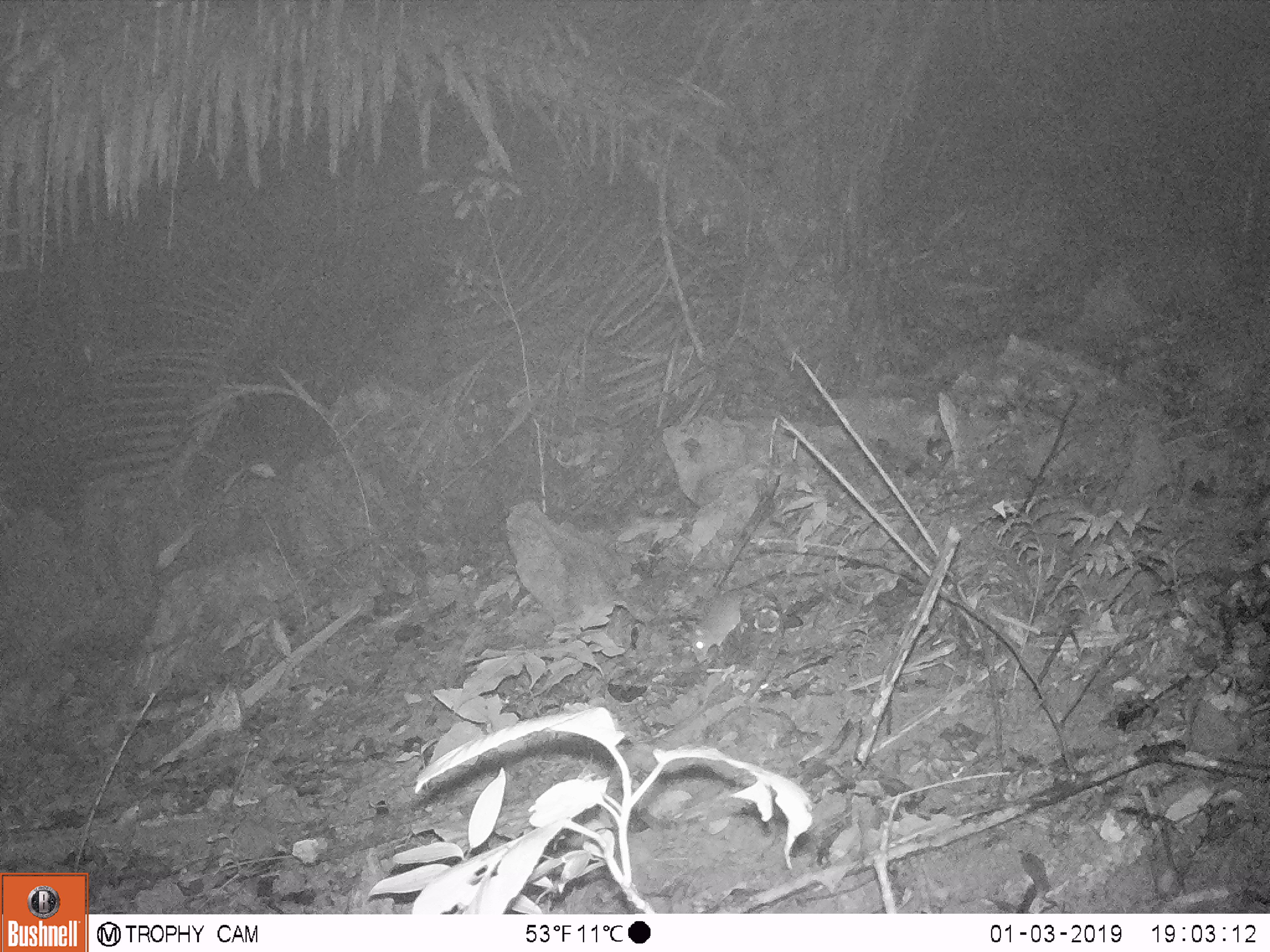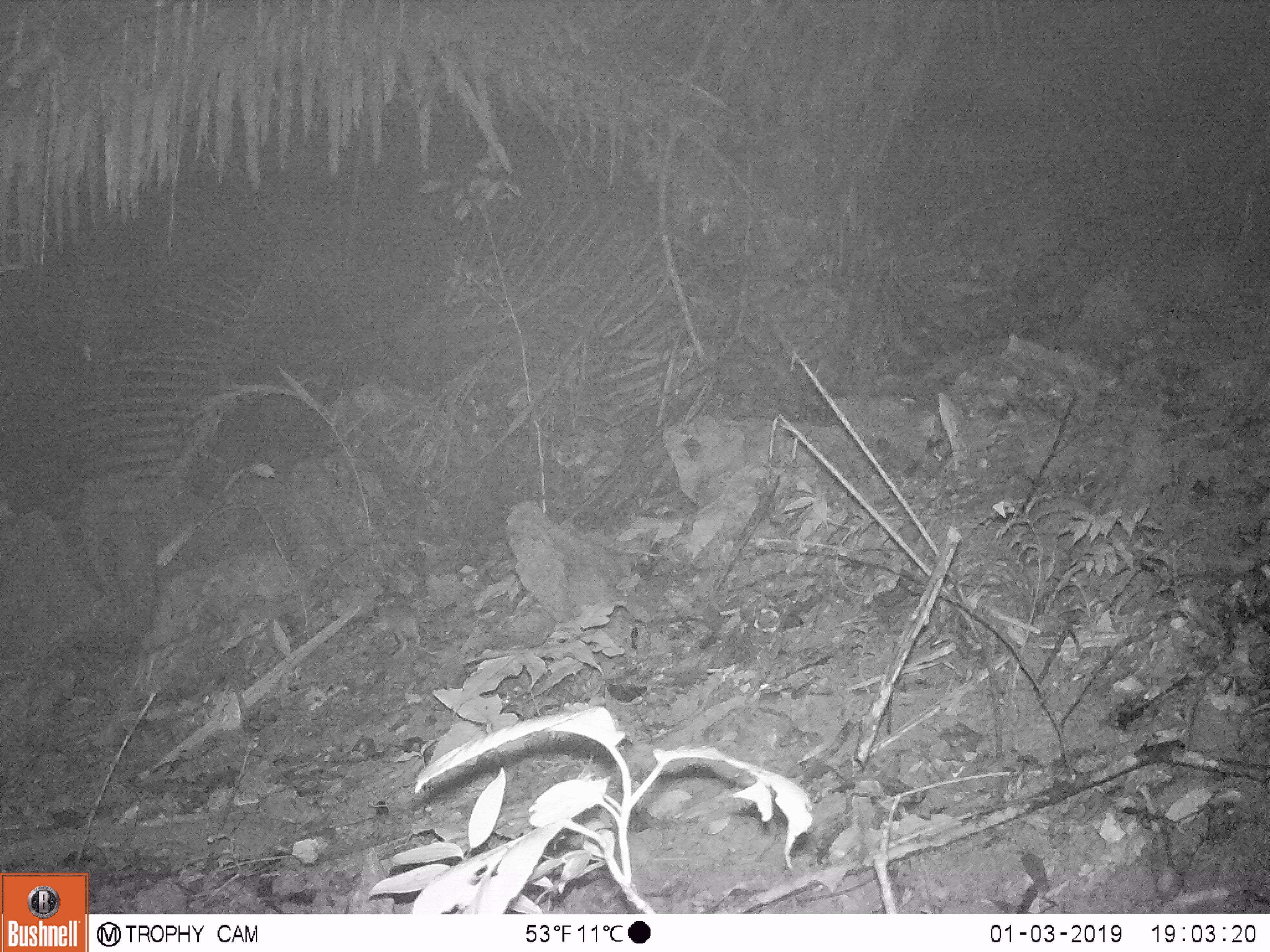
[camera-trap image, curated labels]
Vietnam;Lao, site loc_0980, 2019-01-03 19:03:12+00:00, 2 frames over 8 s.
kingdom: Animalia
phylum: Chordata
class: Mammalia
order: Rodentia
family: Muridae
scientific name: Muridae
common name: old-world mice and rats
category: unidentified murid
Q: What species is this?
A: Unidentified murid (old-world mice and rats) (Muridae).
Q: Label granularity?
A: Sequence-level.